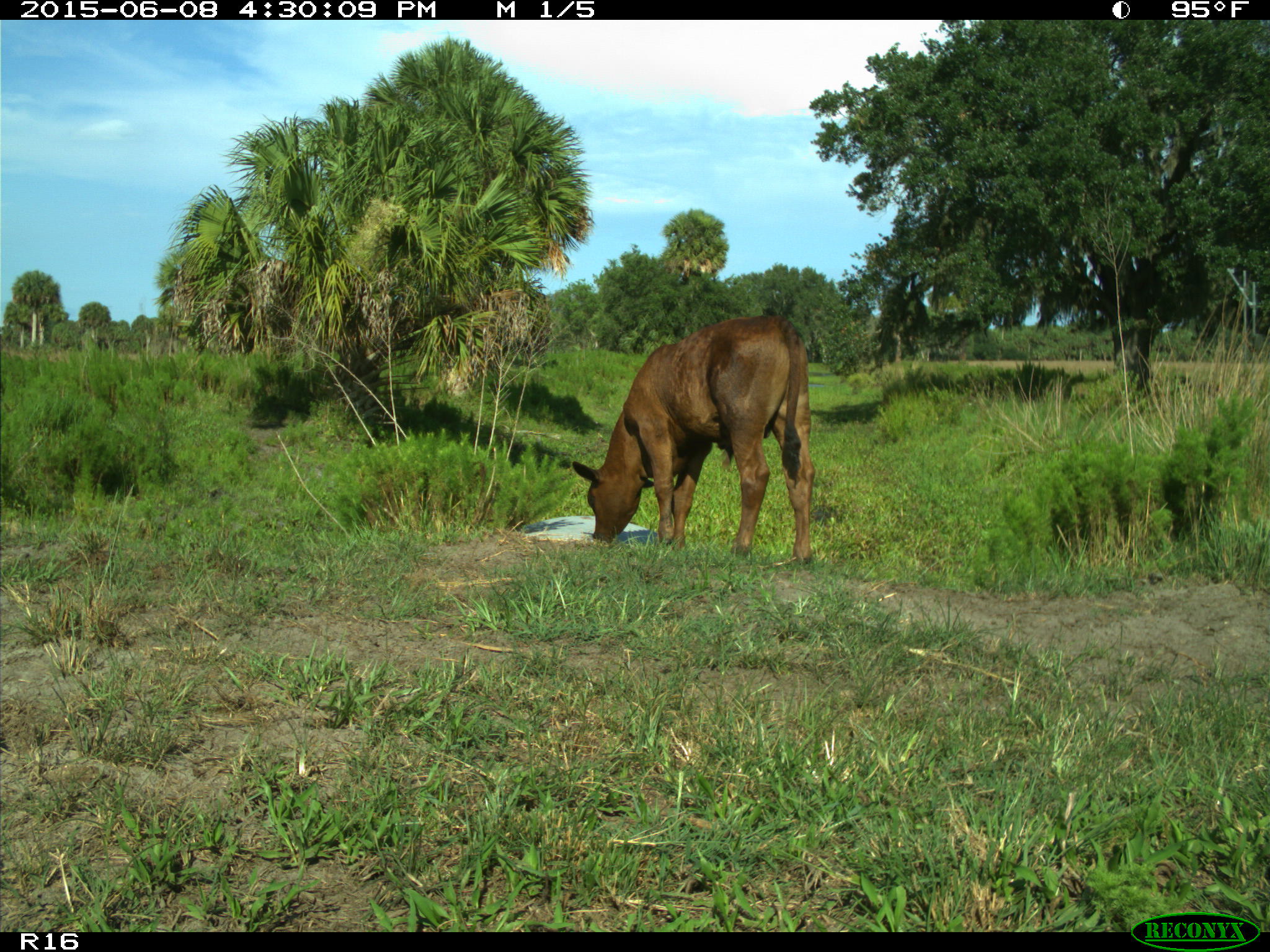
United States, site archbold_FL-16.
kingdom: Animalia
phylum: Chordata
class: Mammalia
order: Artiodactyla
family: Bovidae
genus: Bos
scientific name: Bos taurus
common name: domestic cow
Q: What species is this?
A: Bos taurus (domestic cow).